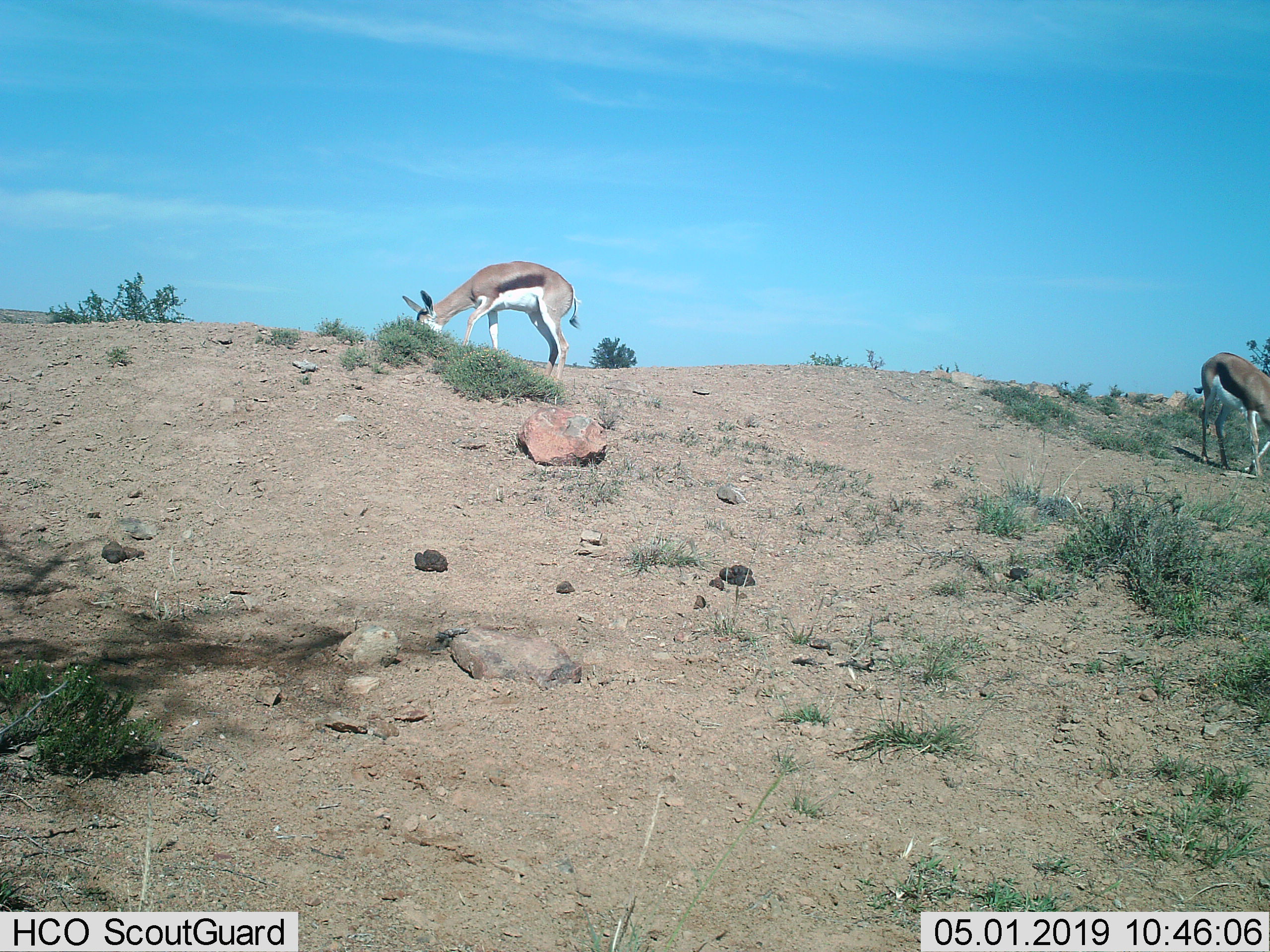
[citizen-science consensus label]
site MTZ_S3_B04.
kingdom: Animalia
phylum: Chordata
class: Mammalia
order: Artiodactyla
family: Bovidae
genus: Antidorcas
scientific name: Antidorcas marsupialis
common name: springbok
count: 2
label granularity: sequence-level